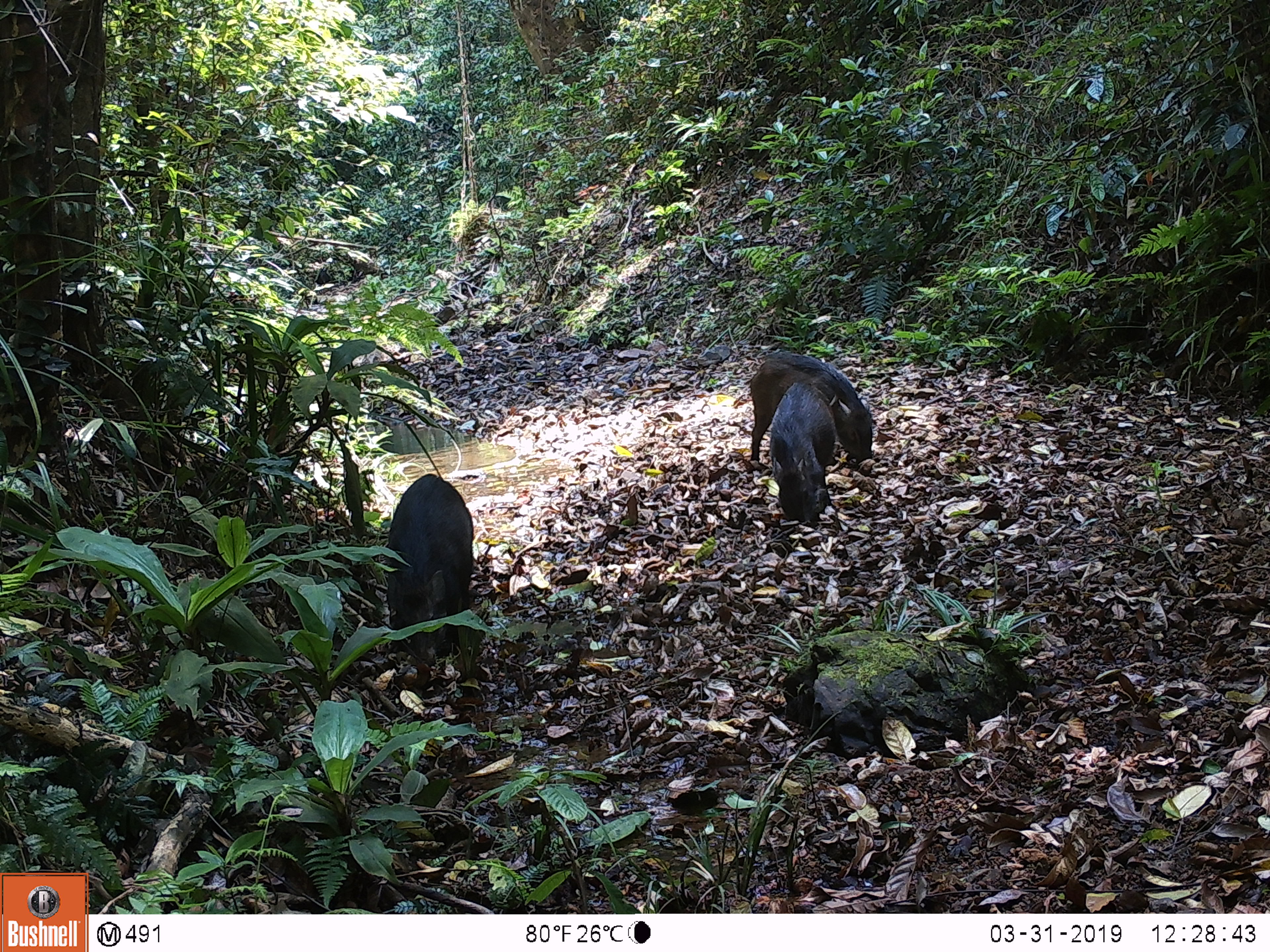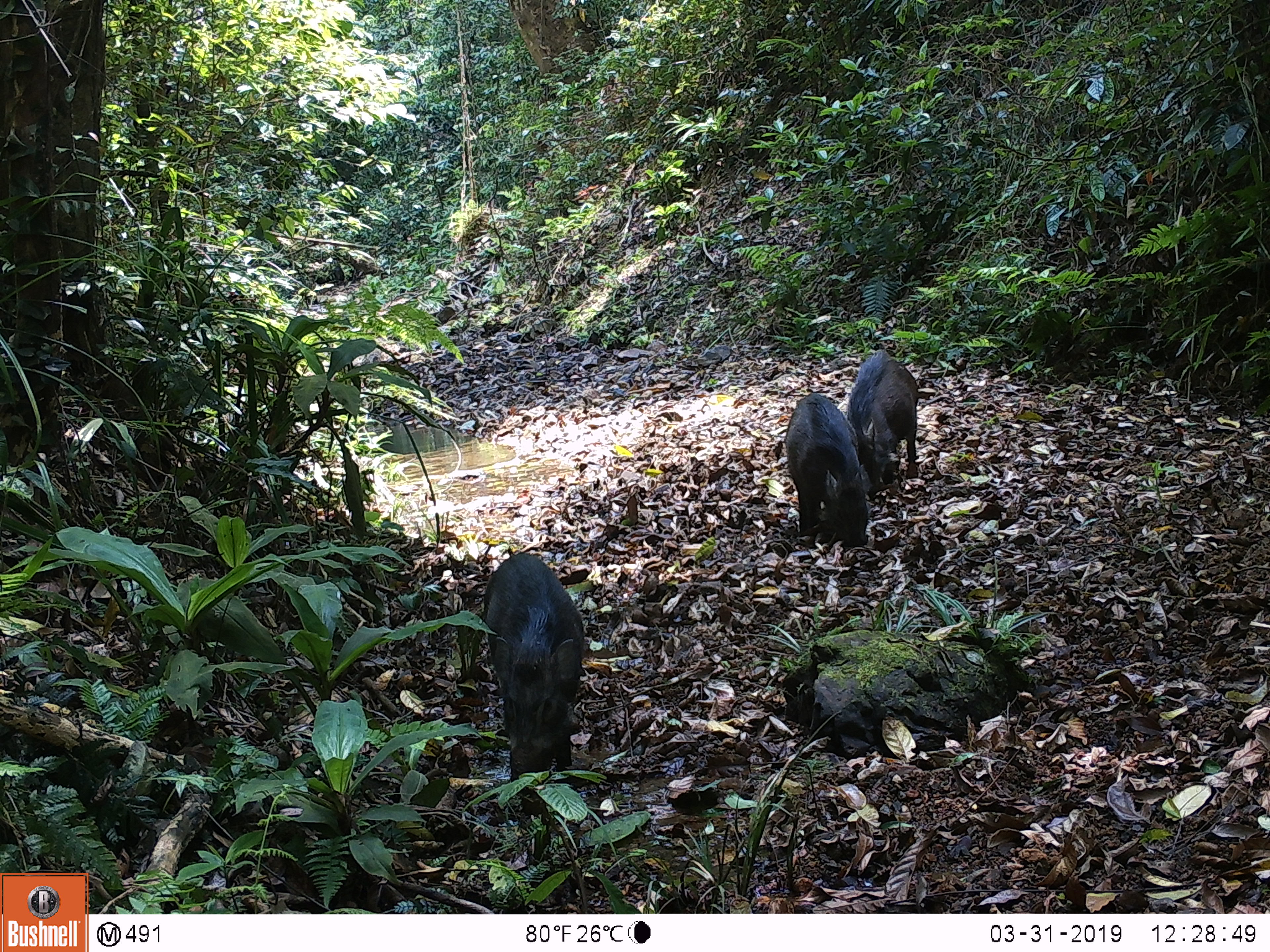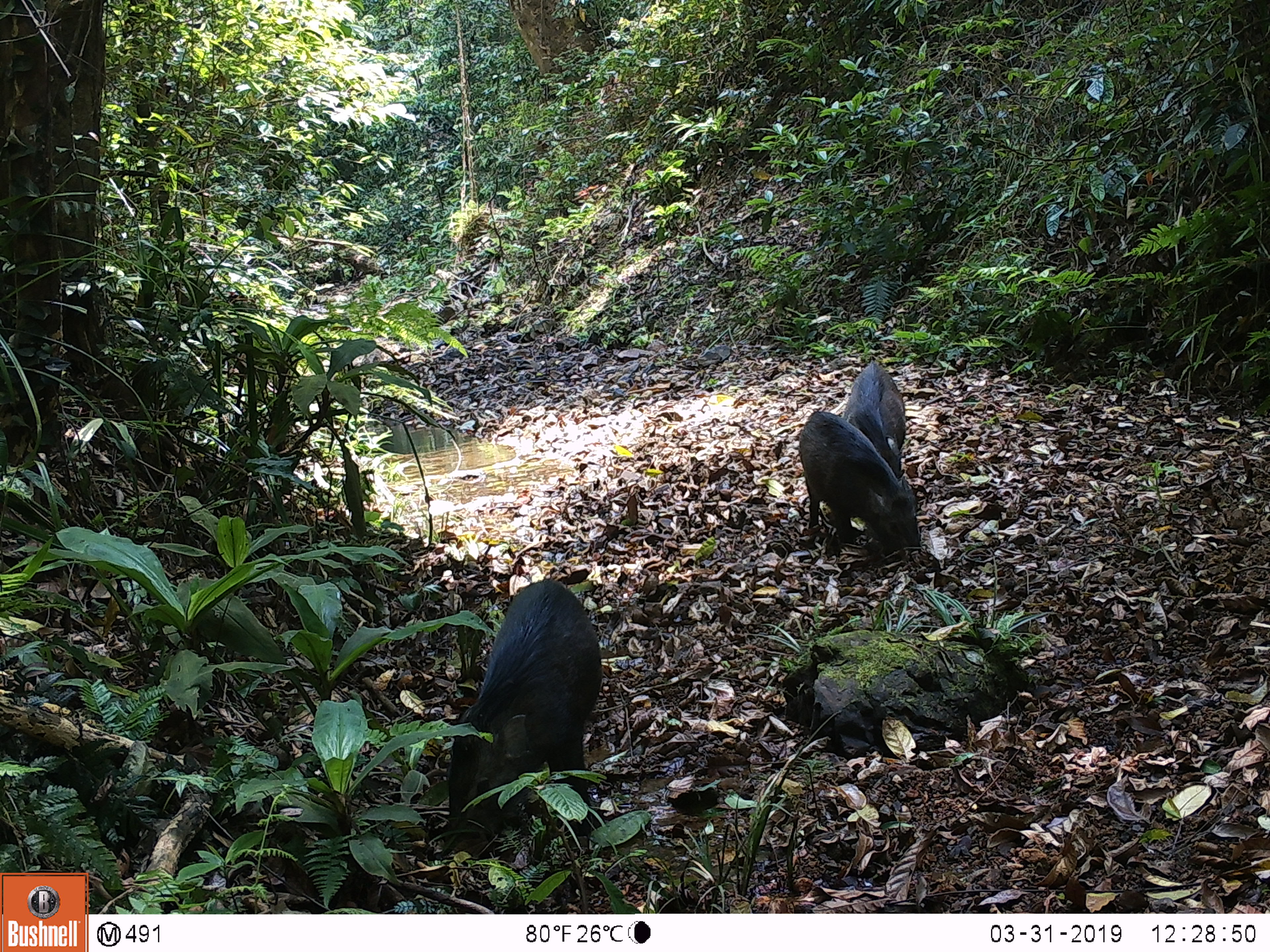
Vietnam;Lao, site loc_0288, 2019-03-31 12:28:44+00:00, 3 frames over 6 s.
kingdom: Animalia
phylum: Chordata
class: Mammalia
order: Artiodactyla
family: Suidae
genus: Sus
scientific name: Sus scrofa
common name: eurasian wild pig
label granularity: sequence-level